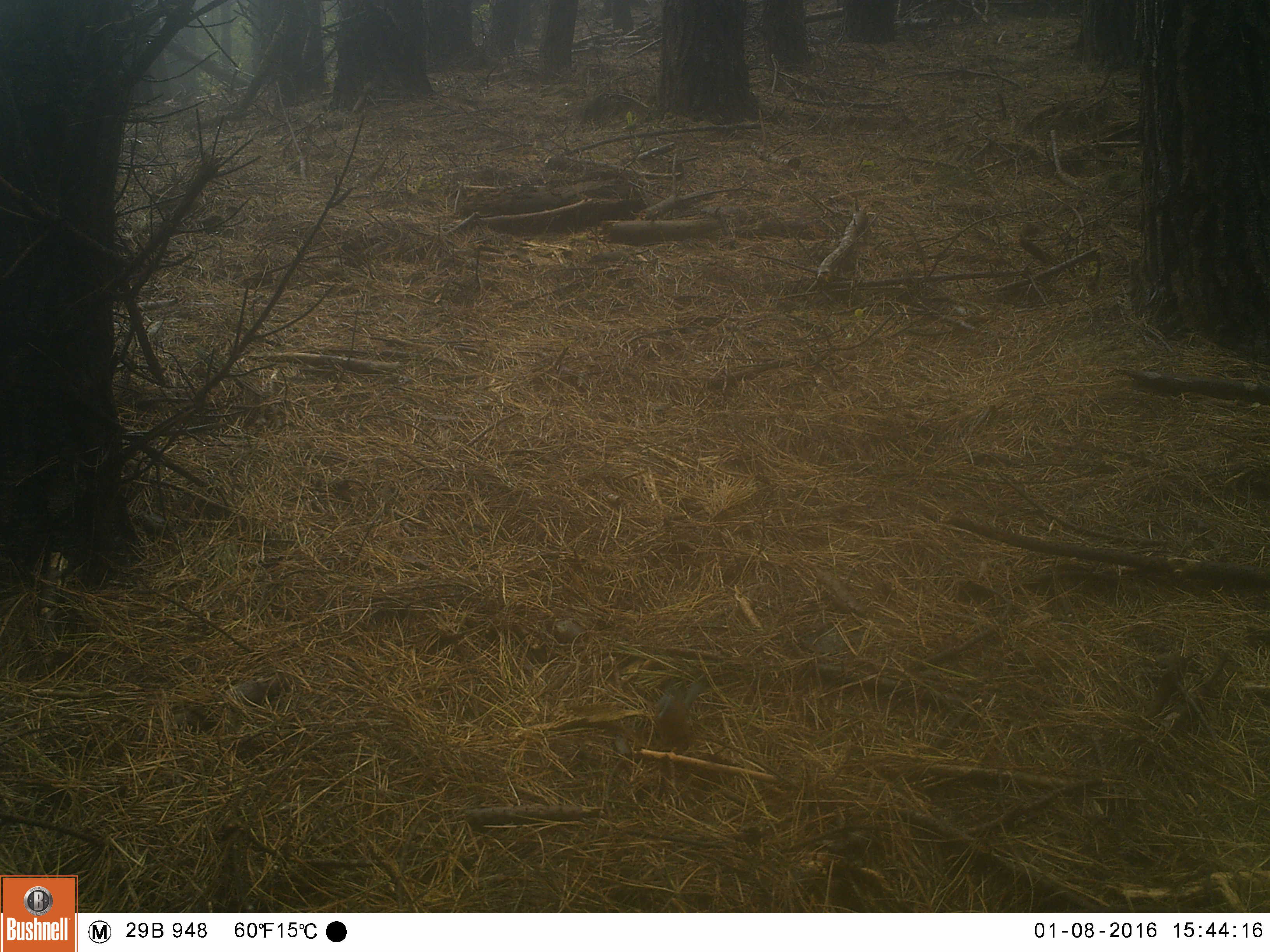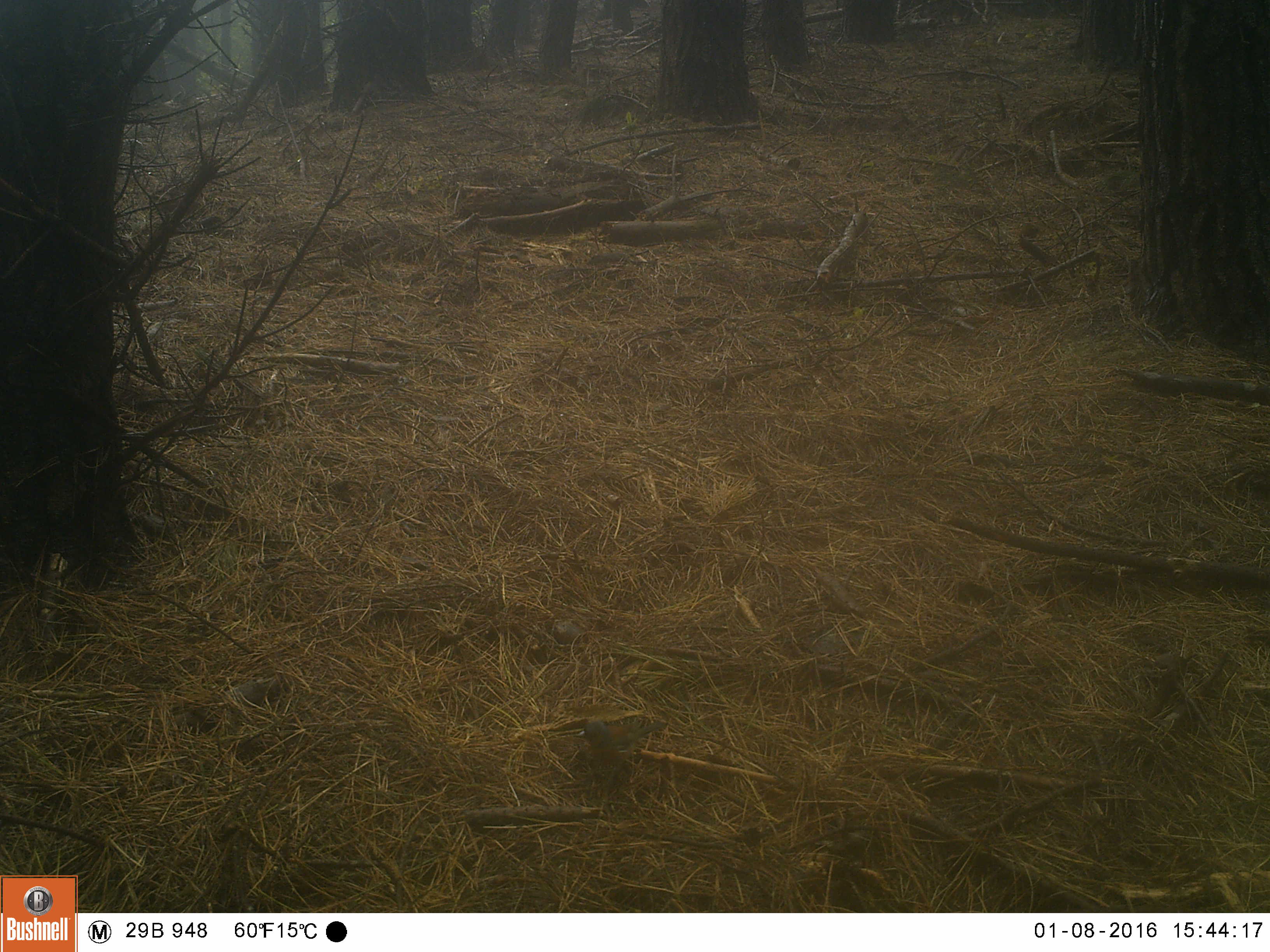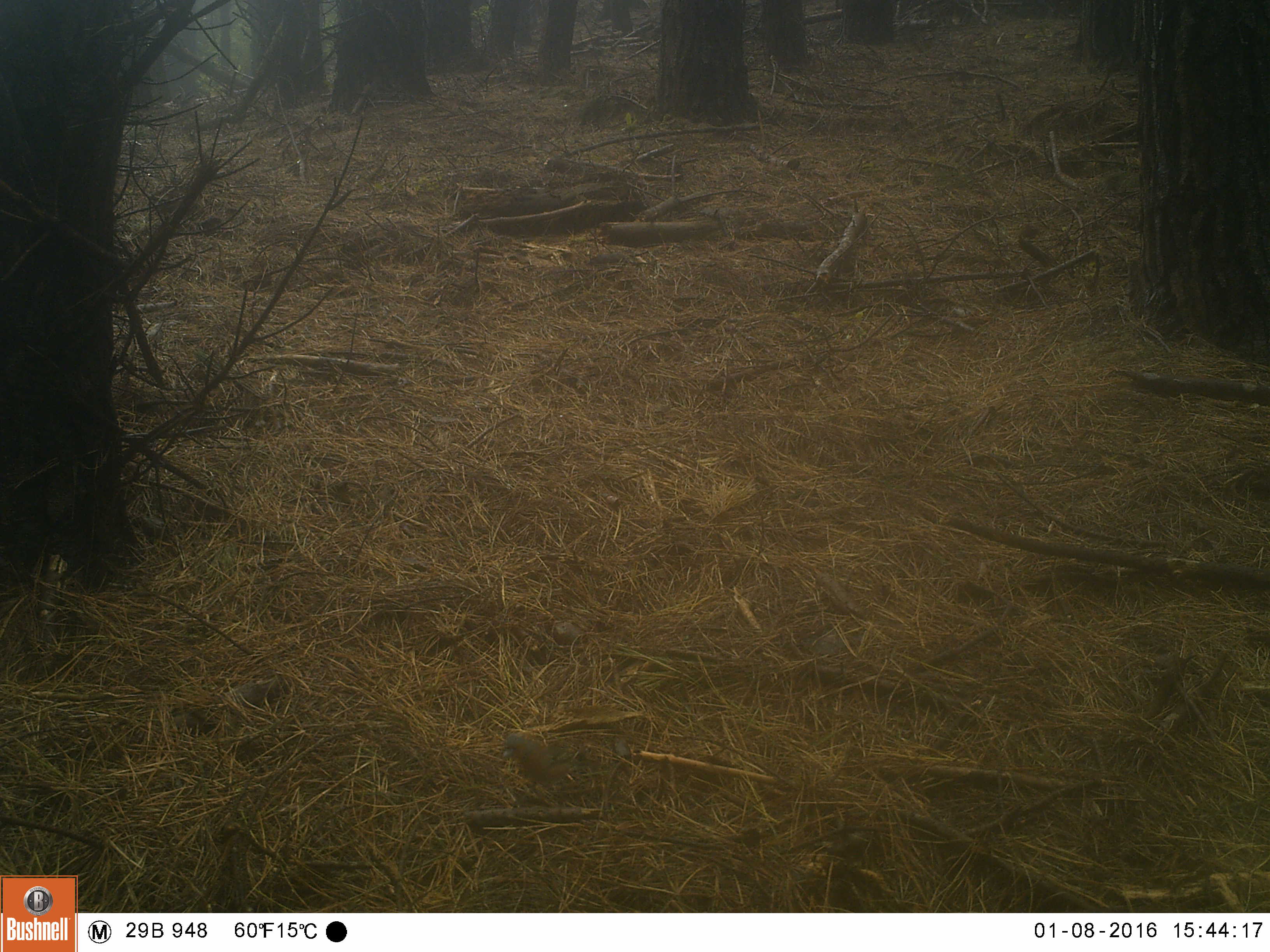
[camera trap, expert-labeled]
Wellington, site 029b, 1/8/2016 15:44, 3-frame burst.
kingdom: Animalia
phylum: Chordata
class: Aves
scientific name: Aves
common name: bird